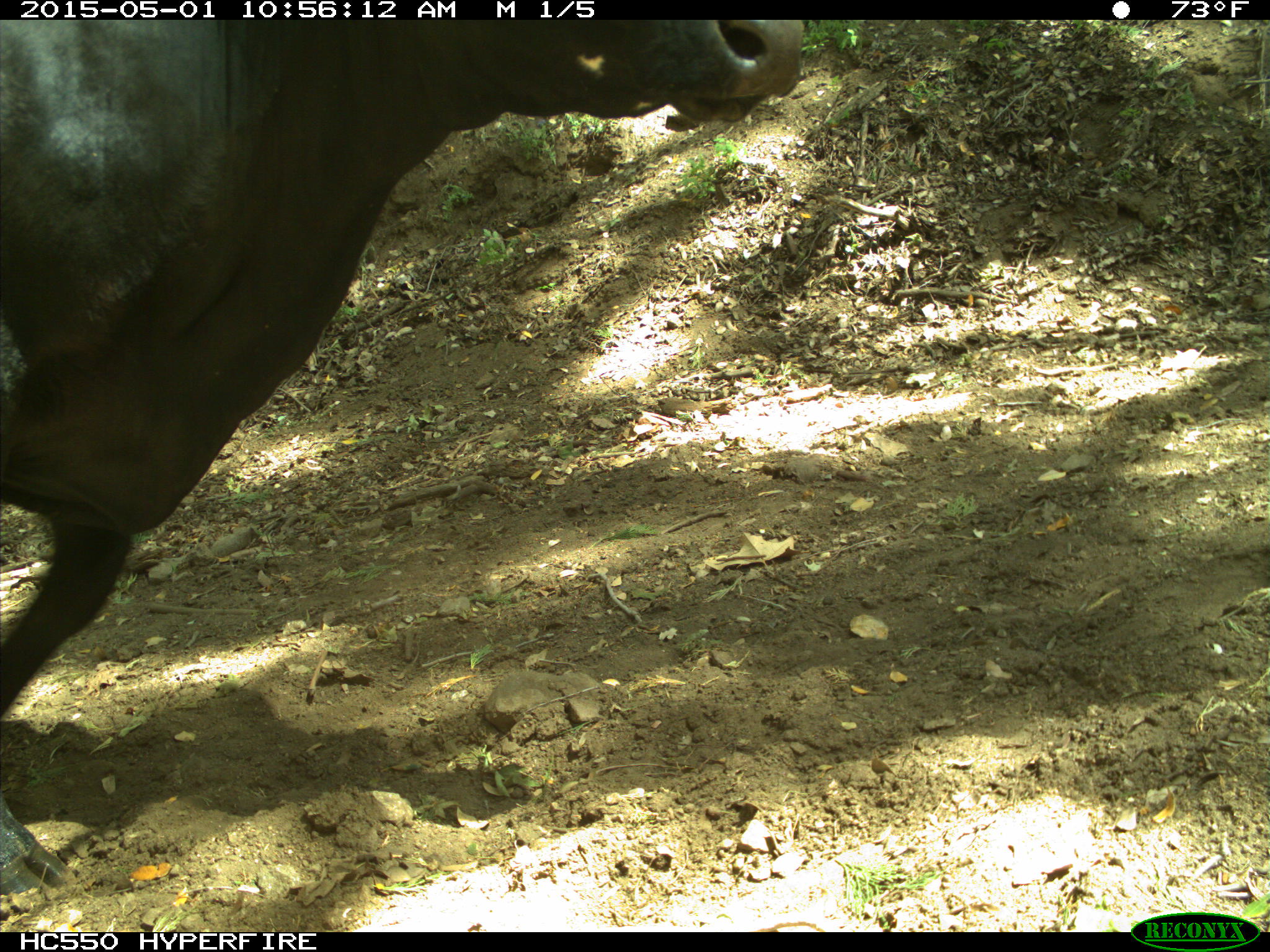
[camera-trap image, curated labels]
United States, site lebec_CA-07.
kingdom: Animalia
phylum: Chordata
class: Mammalia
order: Artiodactyla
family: Bovidae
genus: Bos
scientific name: Bos taurus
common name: domestic cow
Bos taurus (domestic cow).